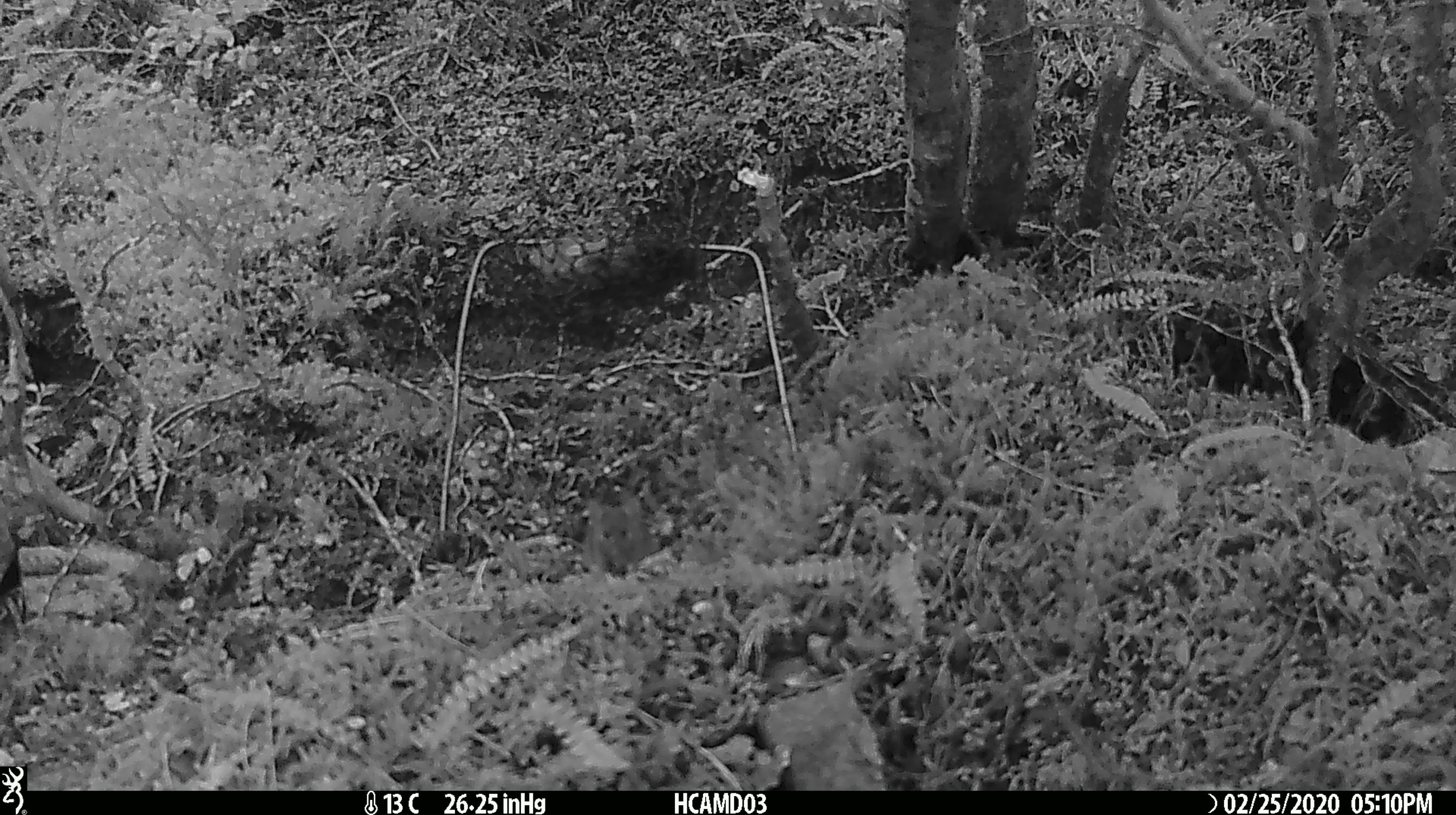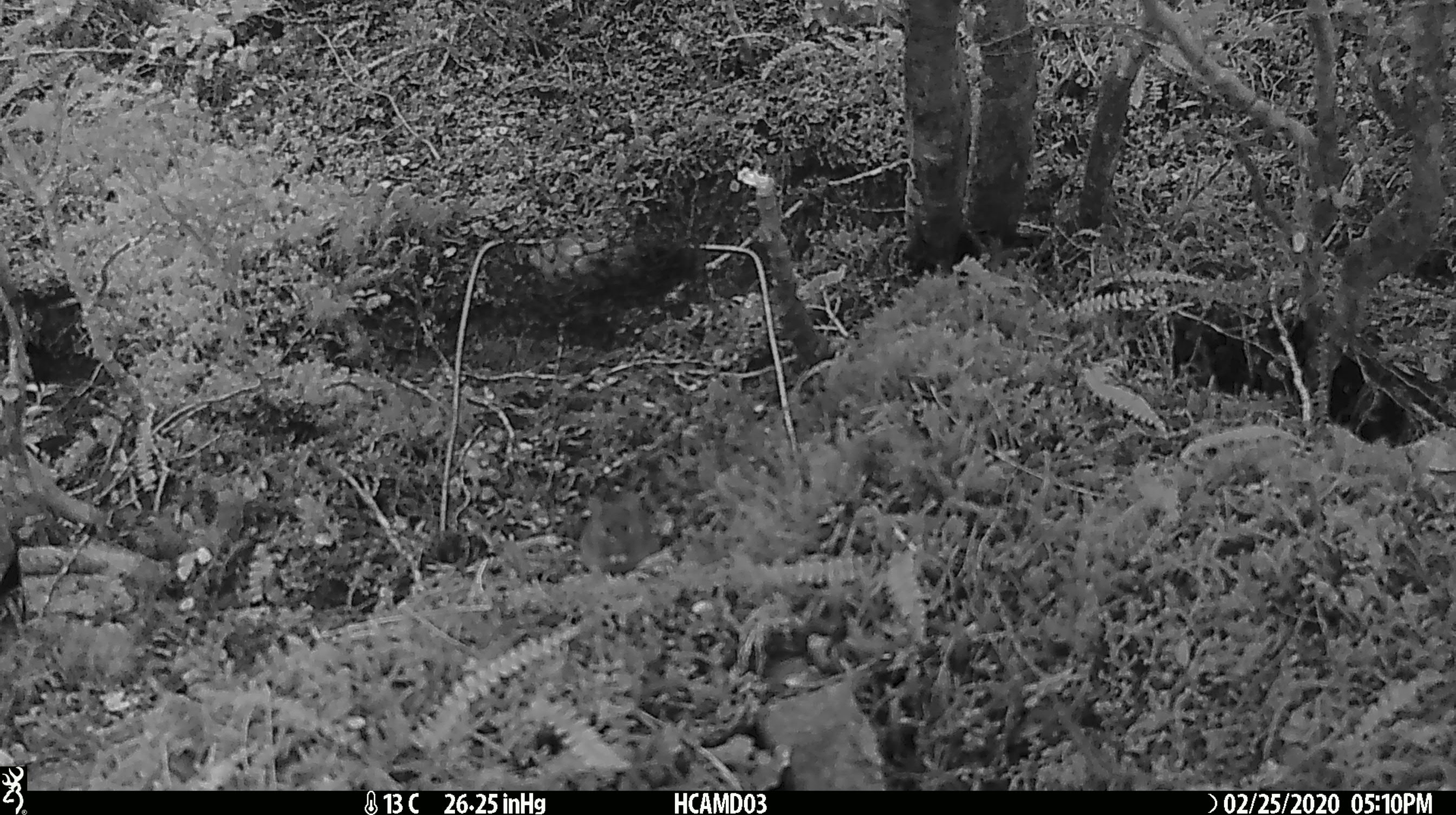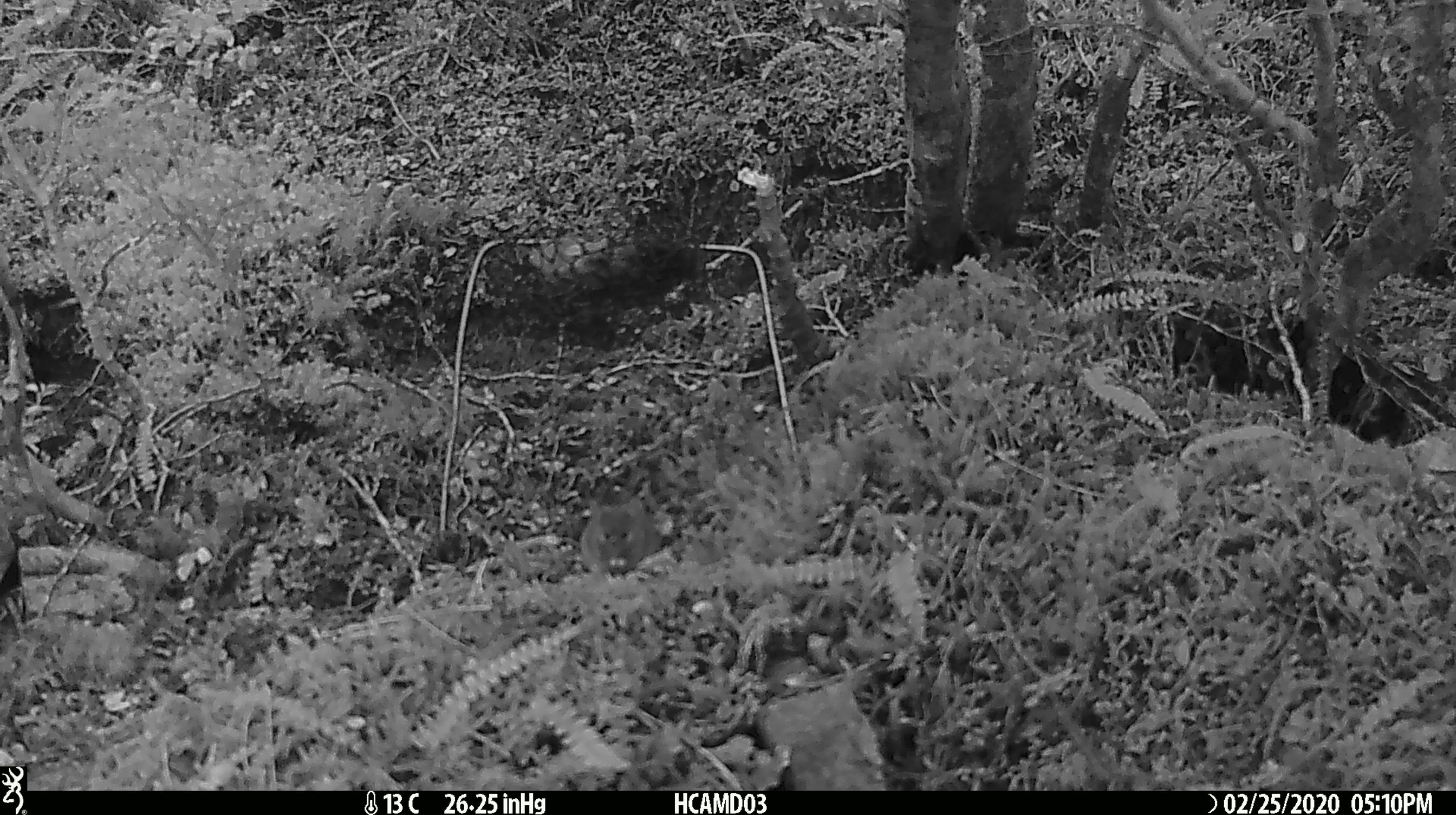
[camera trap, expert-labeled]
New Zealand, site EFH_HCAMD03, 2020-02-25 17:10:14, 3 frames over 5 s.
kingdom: Animalia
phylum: Chordata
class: Mammalia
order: Rodentia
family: Muridae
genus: Mus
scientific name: Mus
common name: mouse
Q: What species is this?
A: Mouse (Mus).